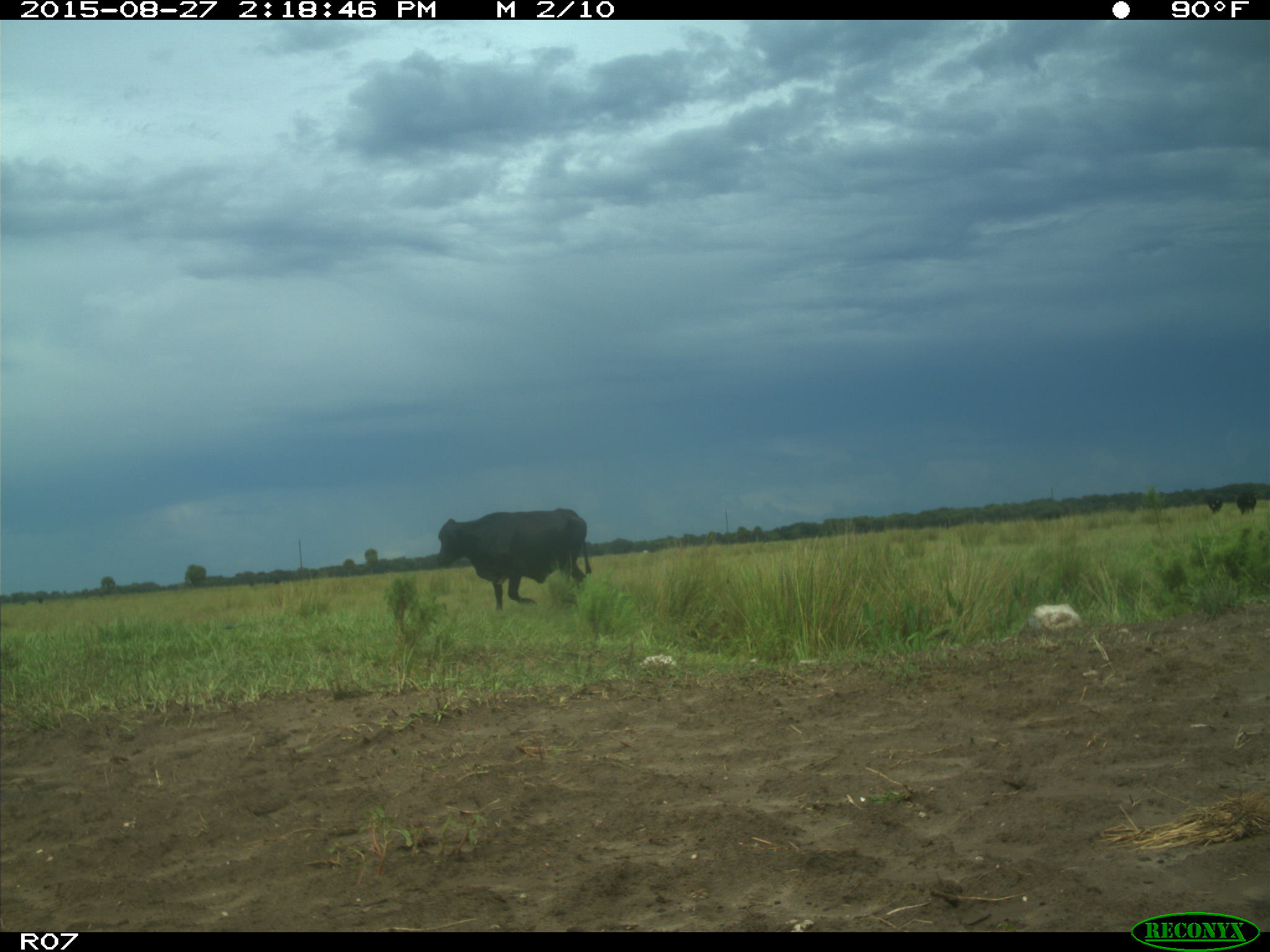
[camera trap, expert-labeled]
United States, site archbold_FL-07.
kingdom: Animalia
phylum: Chordata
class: Mammalia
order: Artiodactyla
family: Bovidae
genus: Bos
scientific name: Bos taurus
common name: domestic cow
Bos taurus (domestic cow).